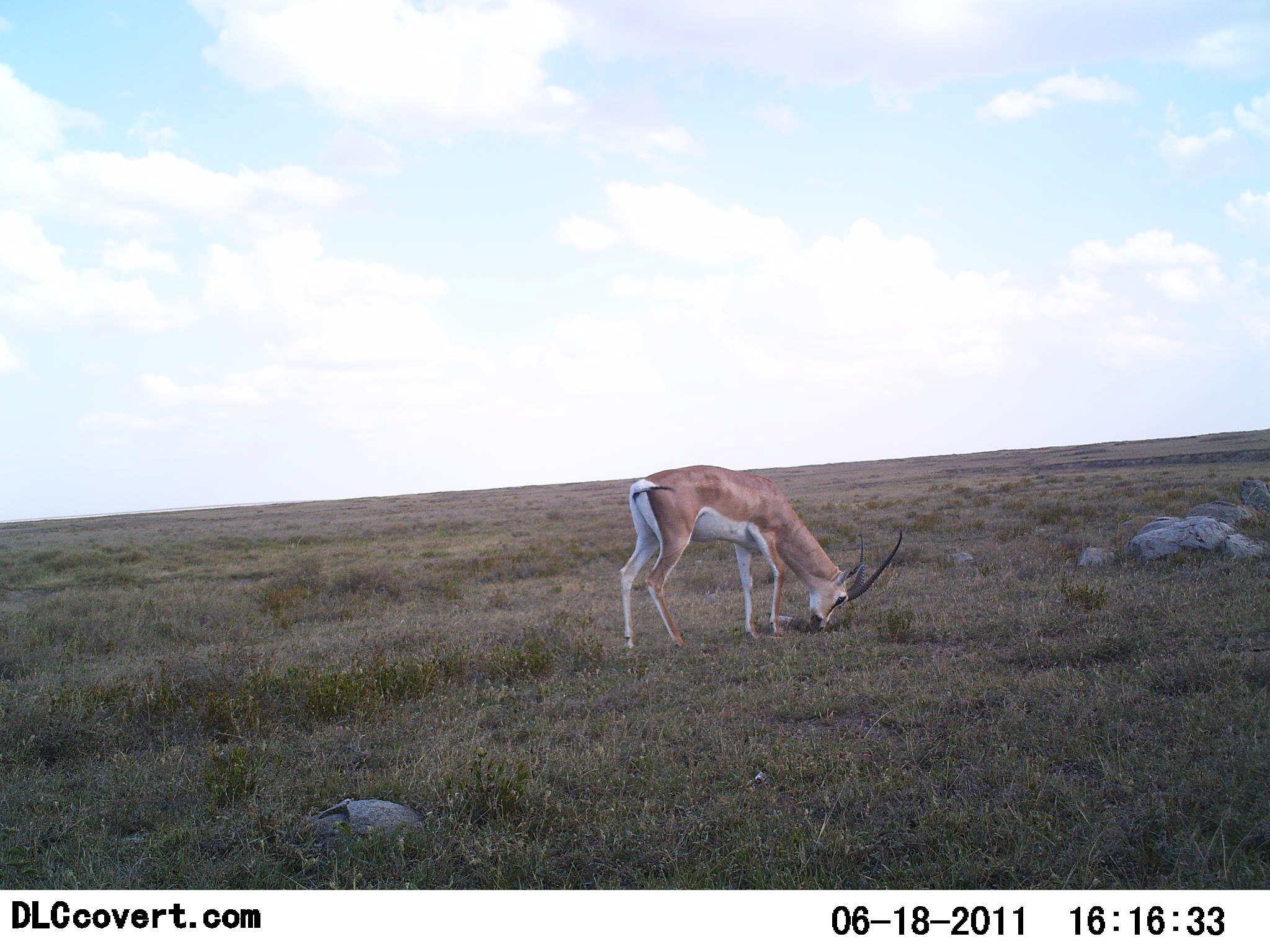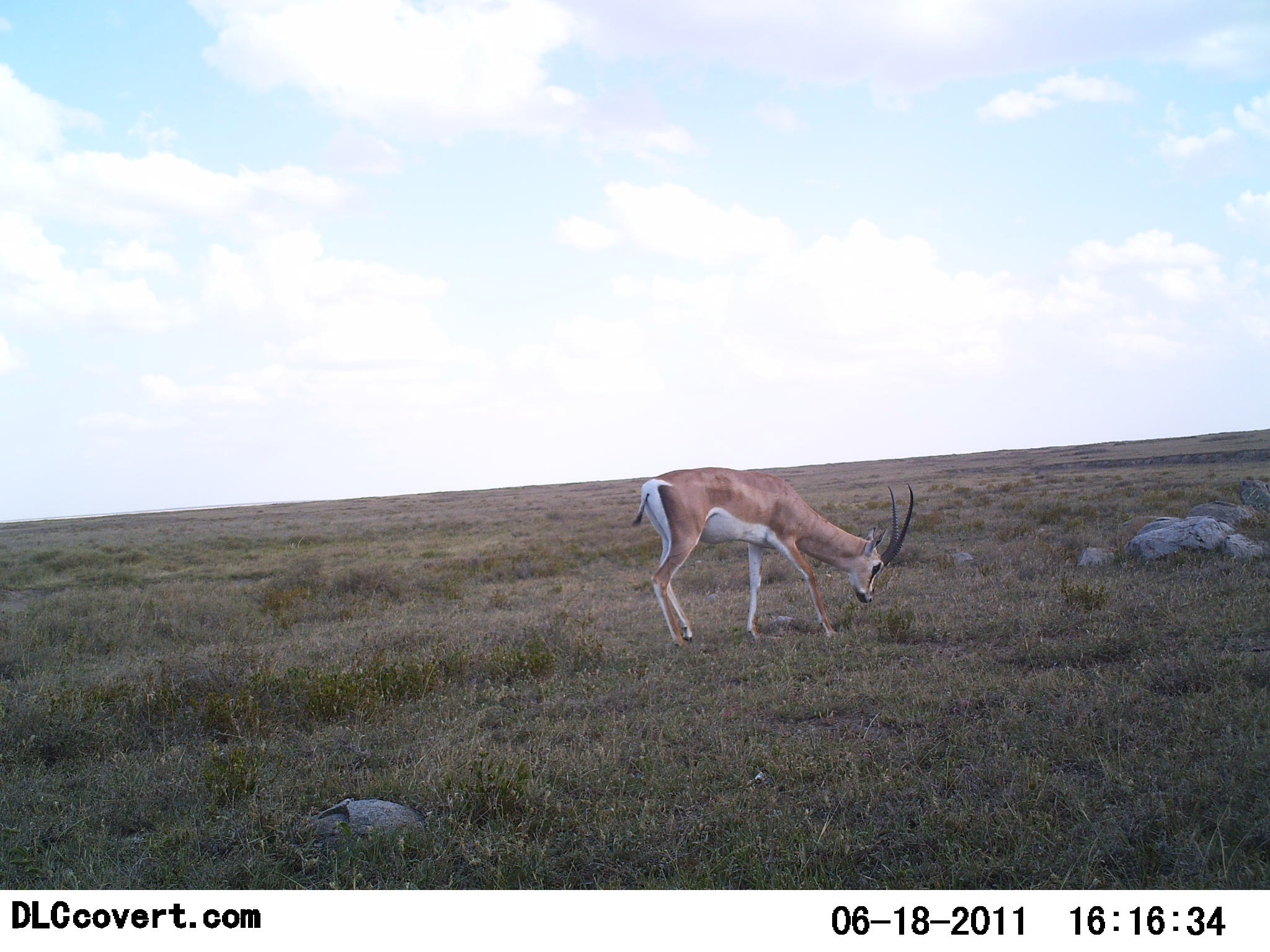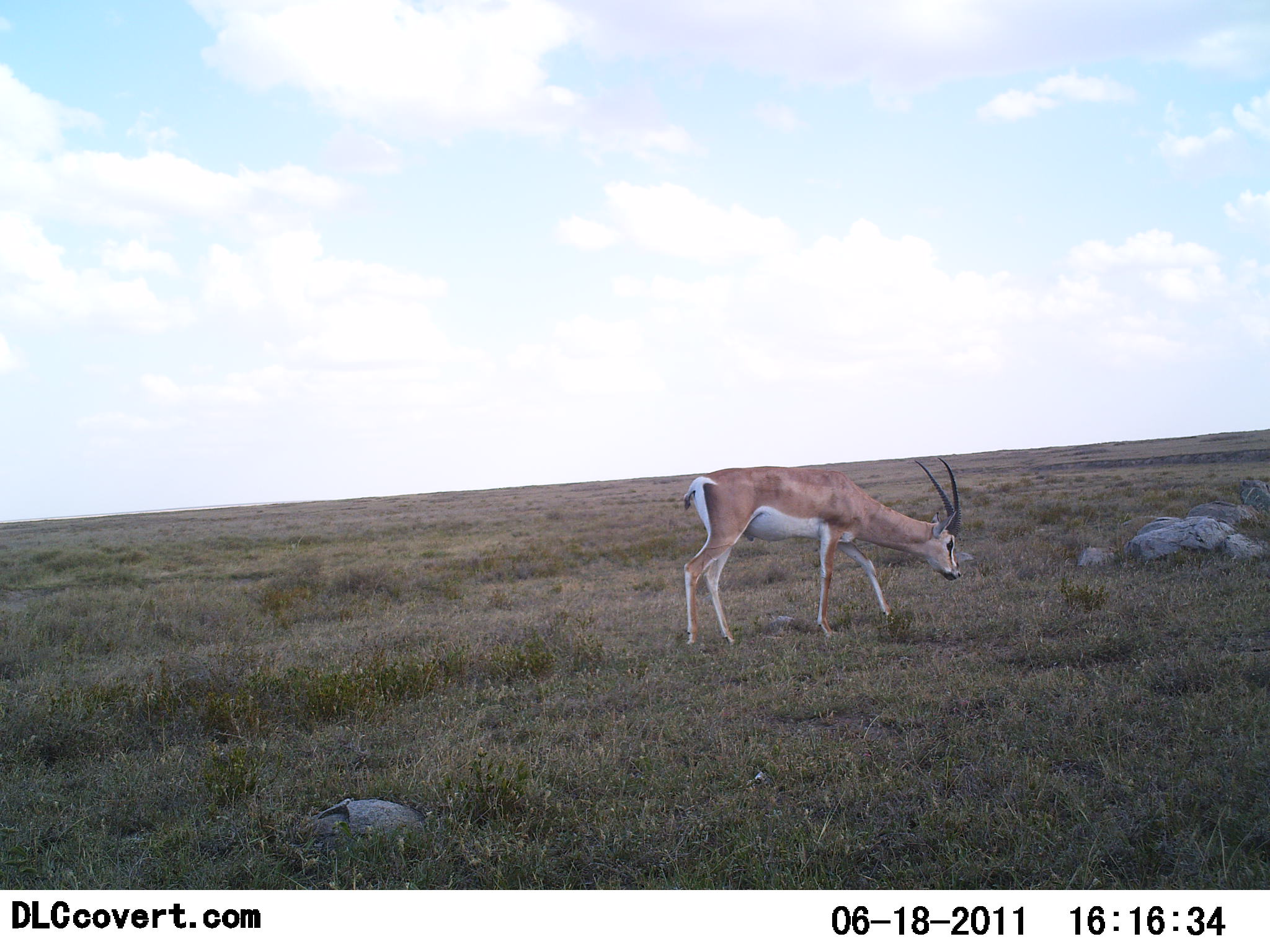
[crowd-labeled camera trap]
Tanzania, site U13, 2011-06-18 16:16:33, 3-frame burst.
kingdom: Animalia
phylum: Chordata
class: Mammalia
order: Artiodactyla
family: Bovidae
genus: Nanger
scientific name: Nanger granti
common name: grant's gazelle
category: gazellegrants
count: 1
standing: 45%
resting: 0%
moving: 9%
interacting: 0%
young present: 0%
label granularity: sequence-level